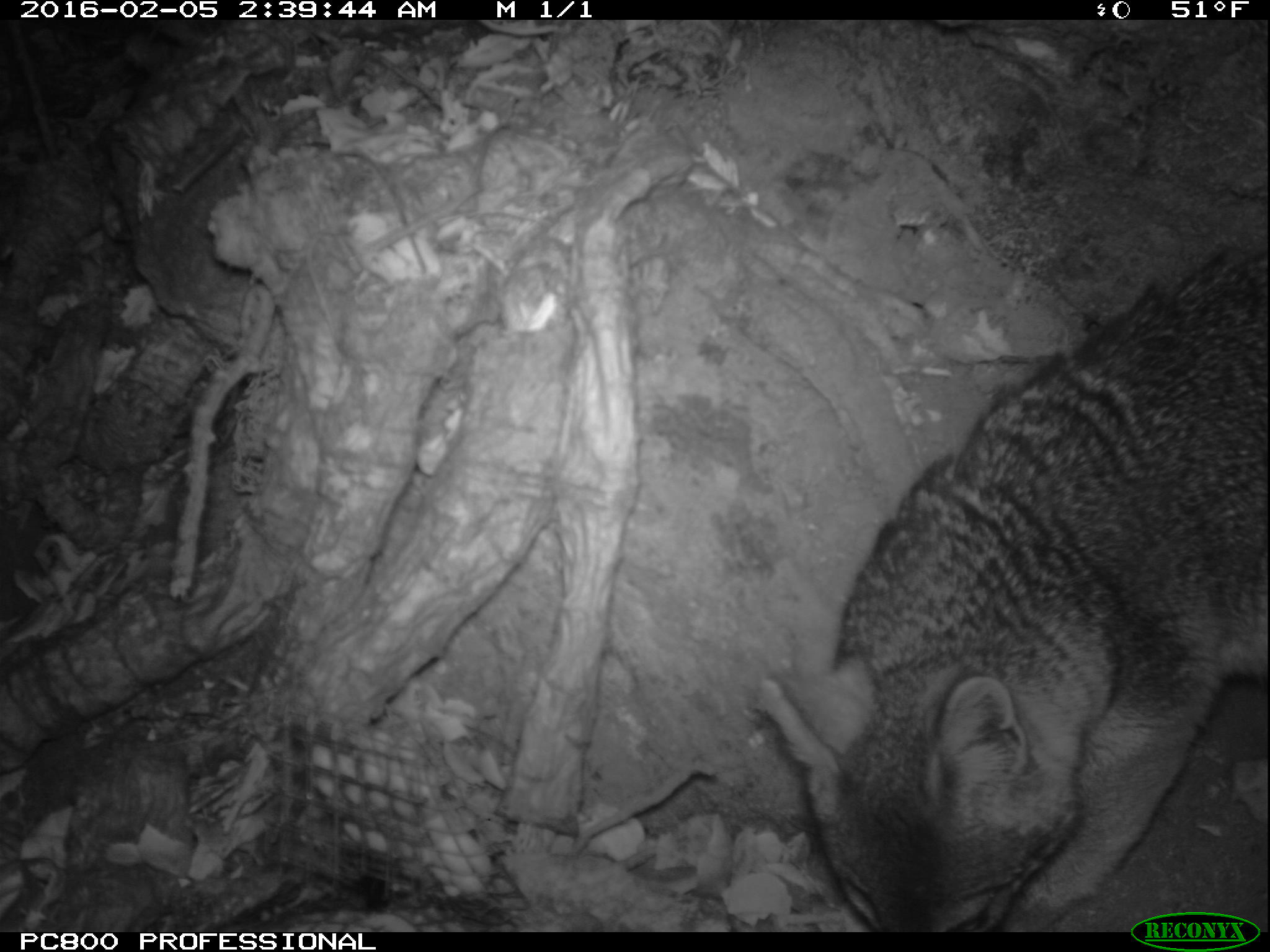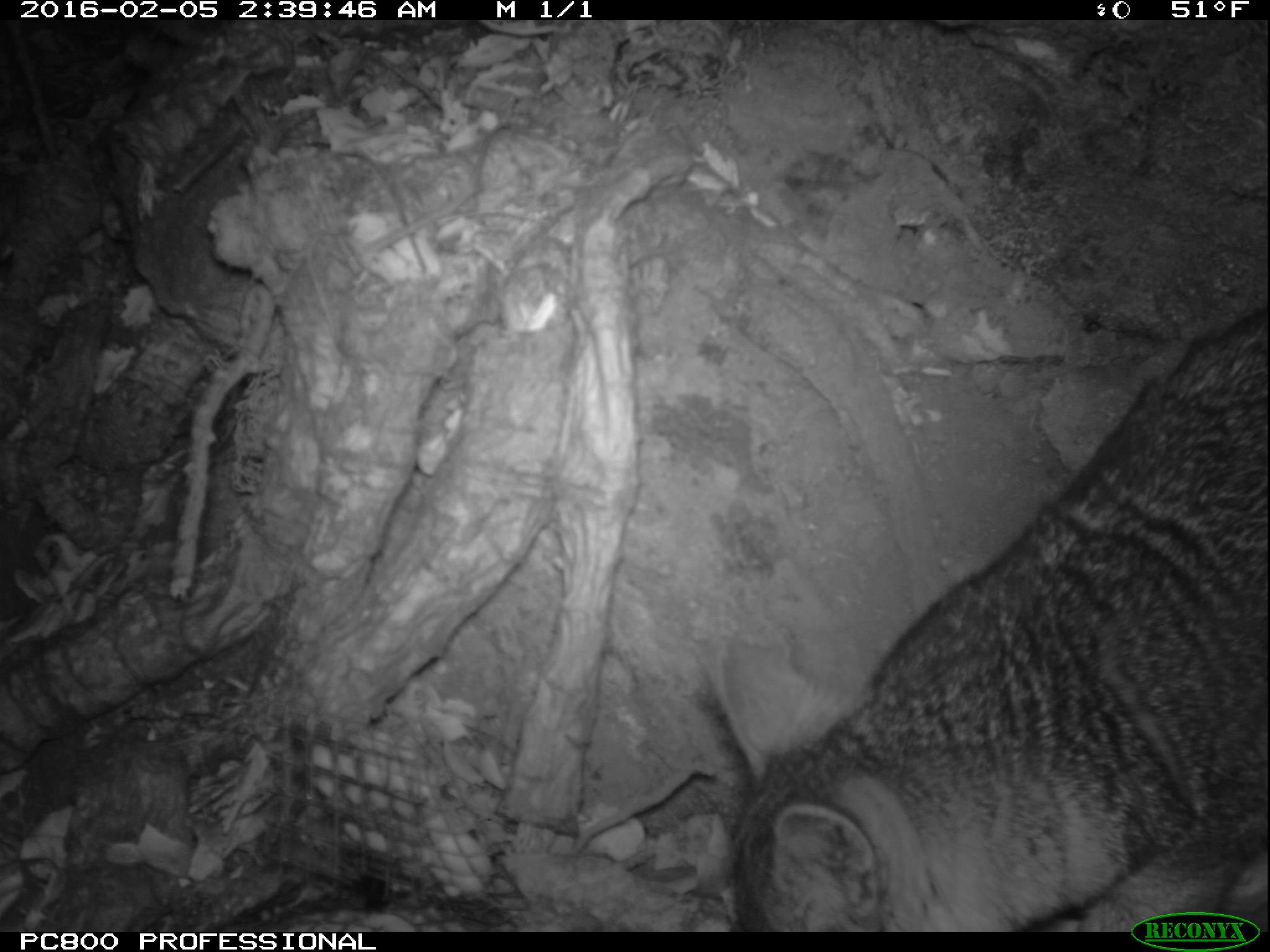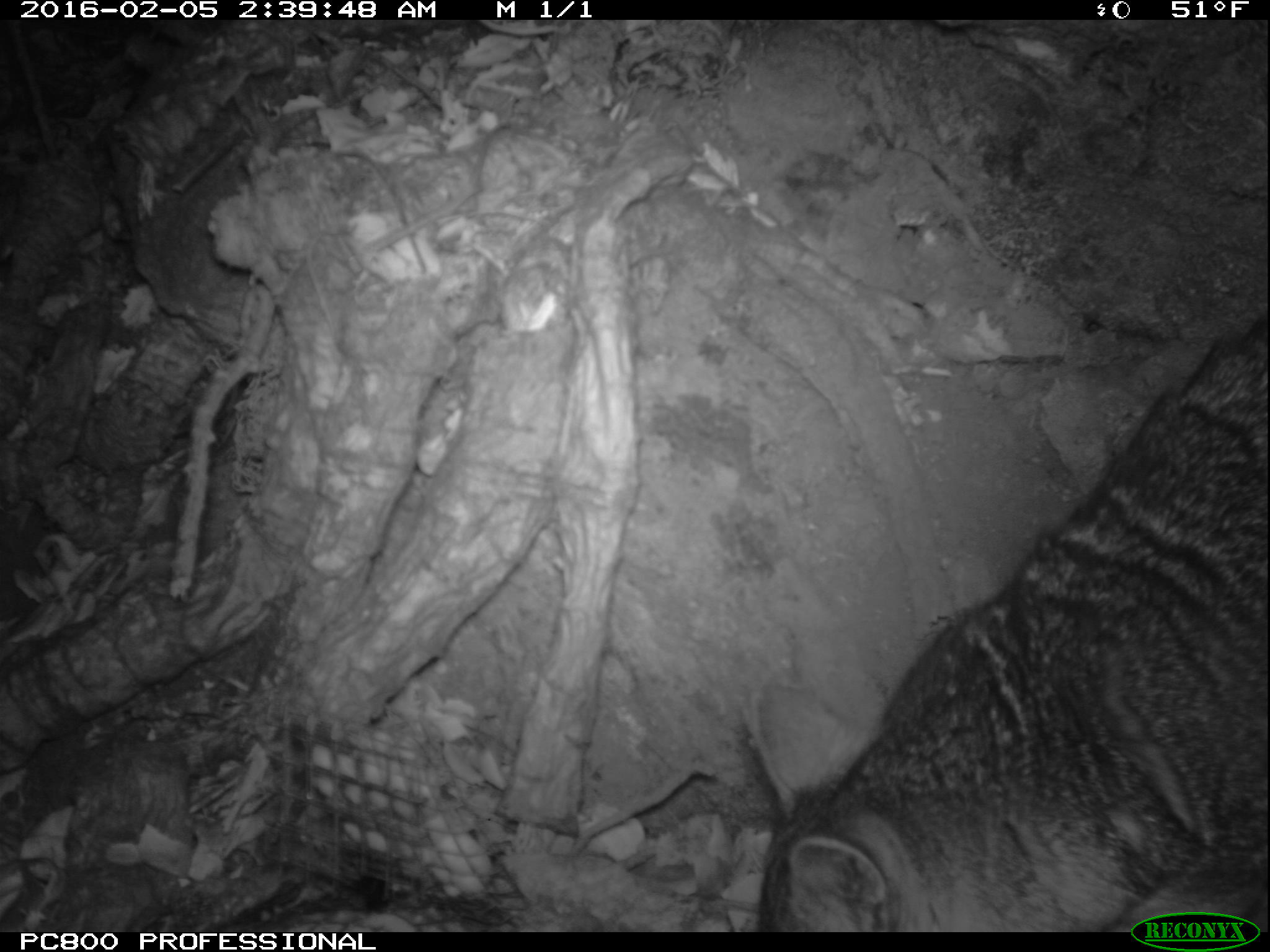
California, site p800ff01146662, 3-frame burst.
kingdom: Animalia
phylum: Chordata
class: Mammalia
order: Carnivora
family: Canidae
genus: Urocyon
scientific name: Urocyon littoralis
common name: island fox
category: fox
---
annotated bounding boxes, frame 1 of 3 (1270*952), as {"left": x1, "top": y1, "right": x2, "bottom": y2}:
fox: {"left": 757, "top": 238, "right": 1269, "bottom": 929}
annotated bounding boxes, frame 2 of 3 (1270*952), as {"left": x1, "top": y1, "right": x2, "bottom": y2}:
fox: {"left": 709, "top": 304, "right": 1269, "bottom": 930}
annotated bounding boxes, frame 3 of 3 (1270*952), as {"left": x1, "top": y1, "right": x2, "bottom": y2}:
fox: {"left": 748, "top": 311, "right": 1269, "bottom": 932}